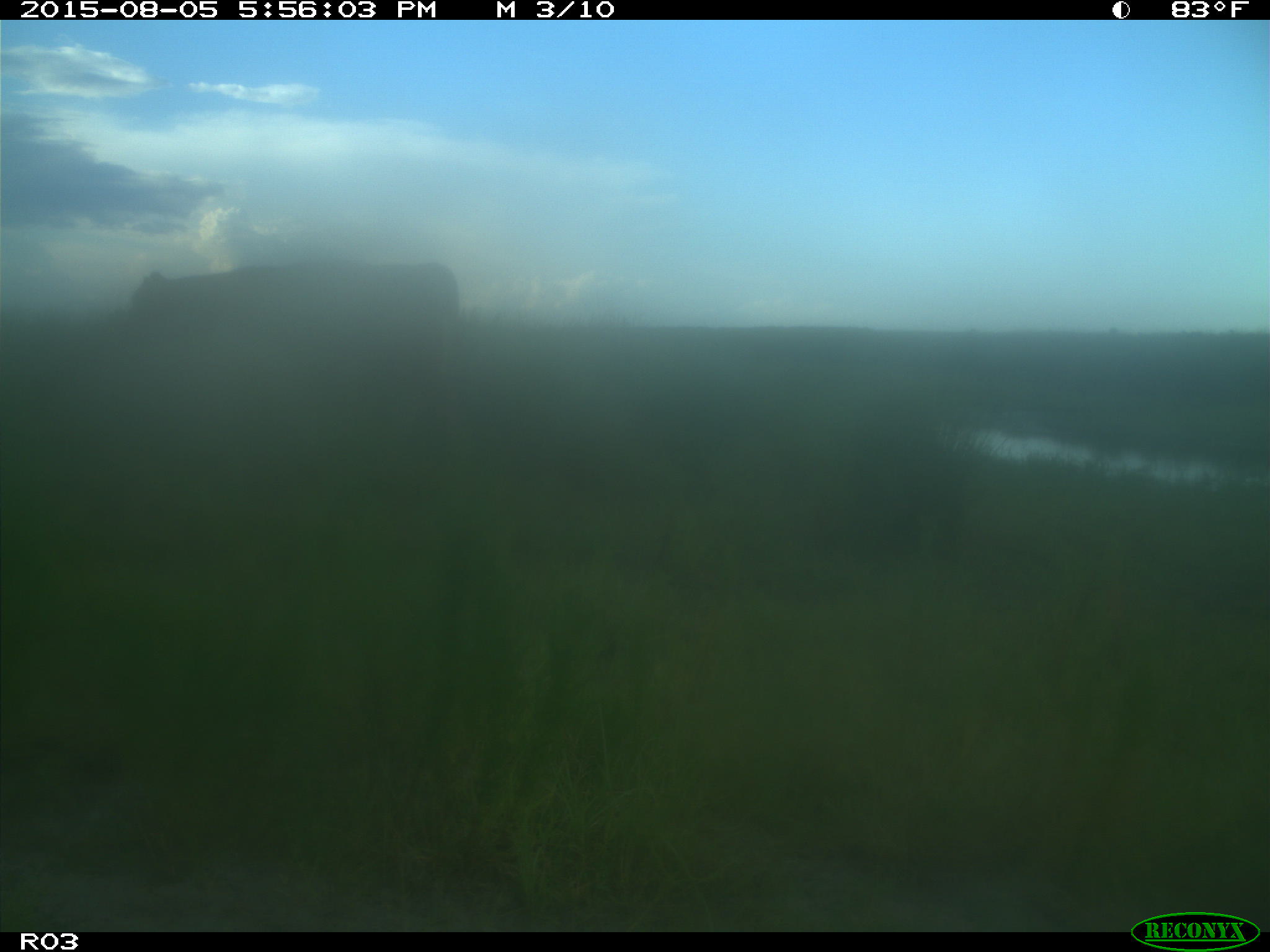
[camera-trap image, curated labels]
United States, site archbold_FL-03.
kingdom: Animalia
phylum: Chordata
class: Mammalia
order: Artiodactyla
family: Bovidae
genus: Bos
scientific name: Bos taurus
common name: domestic cow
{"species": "Bos taurus (domestic cow)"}